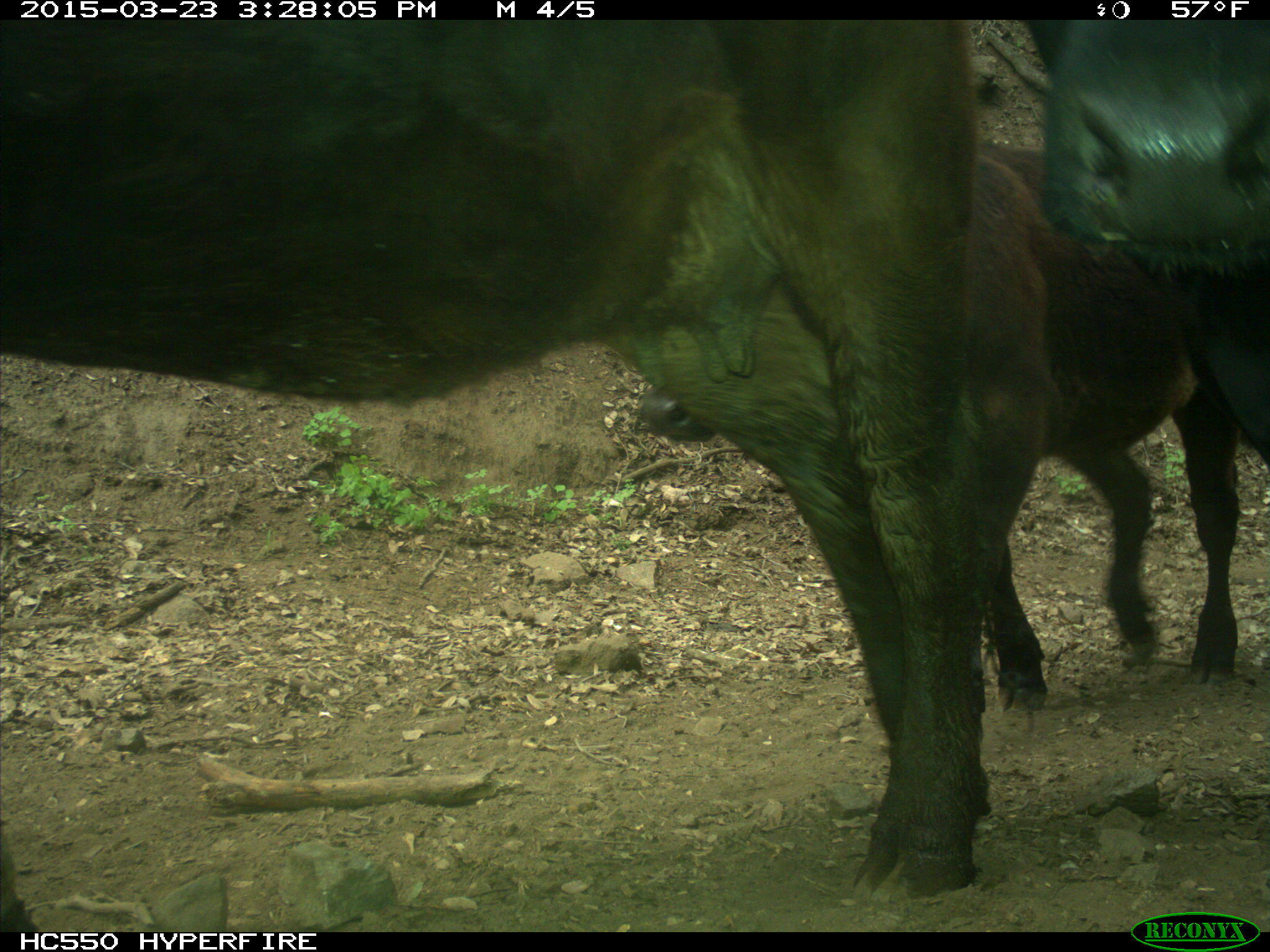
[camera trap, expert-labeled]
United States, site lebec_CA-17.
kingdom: Animalia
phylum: Chordata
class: Mammalia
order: Artiodactyla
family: Bovidae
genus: Bos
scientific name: Bos taurus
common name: domestic cow